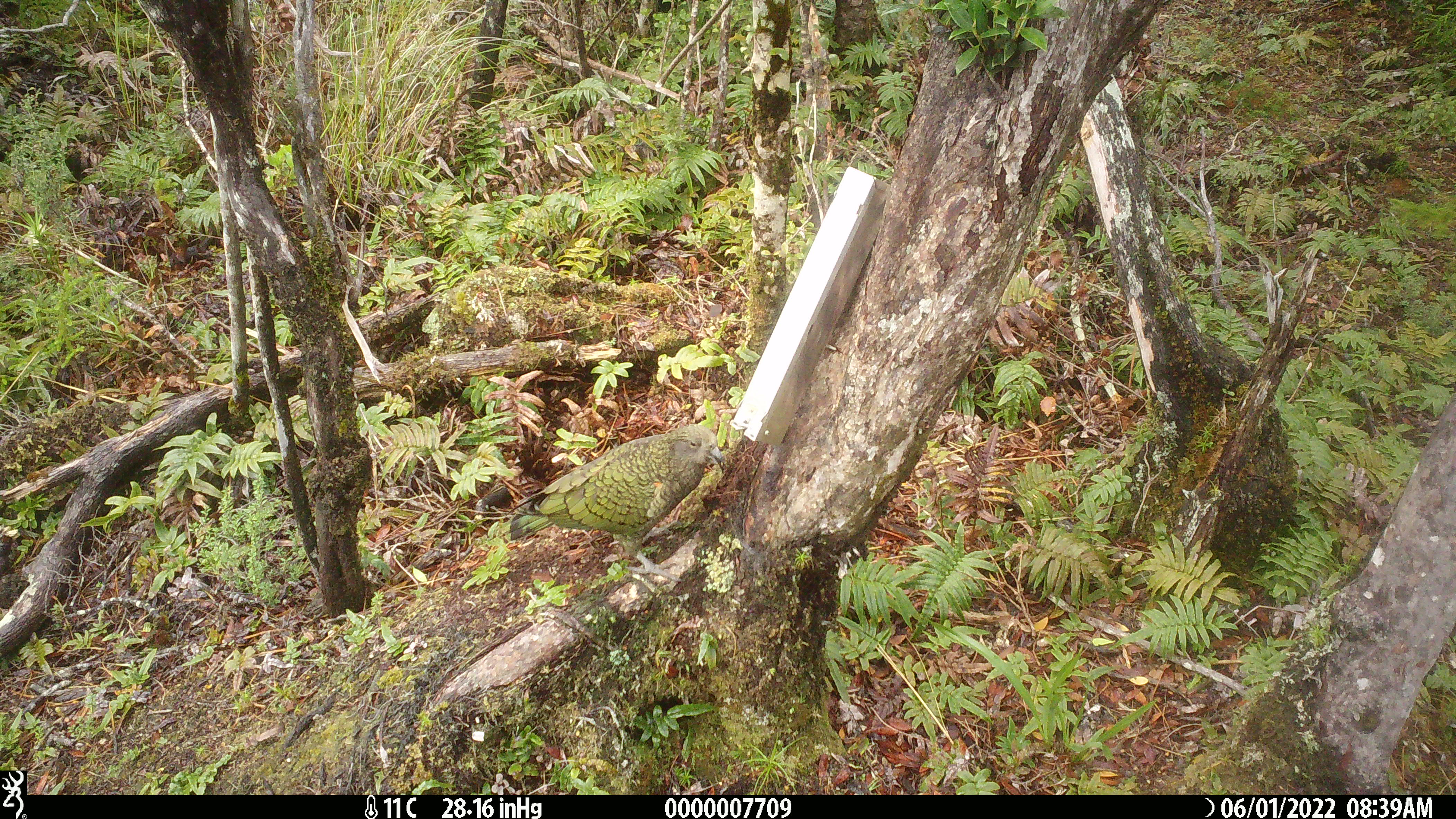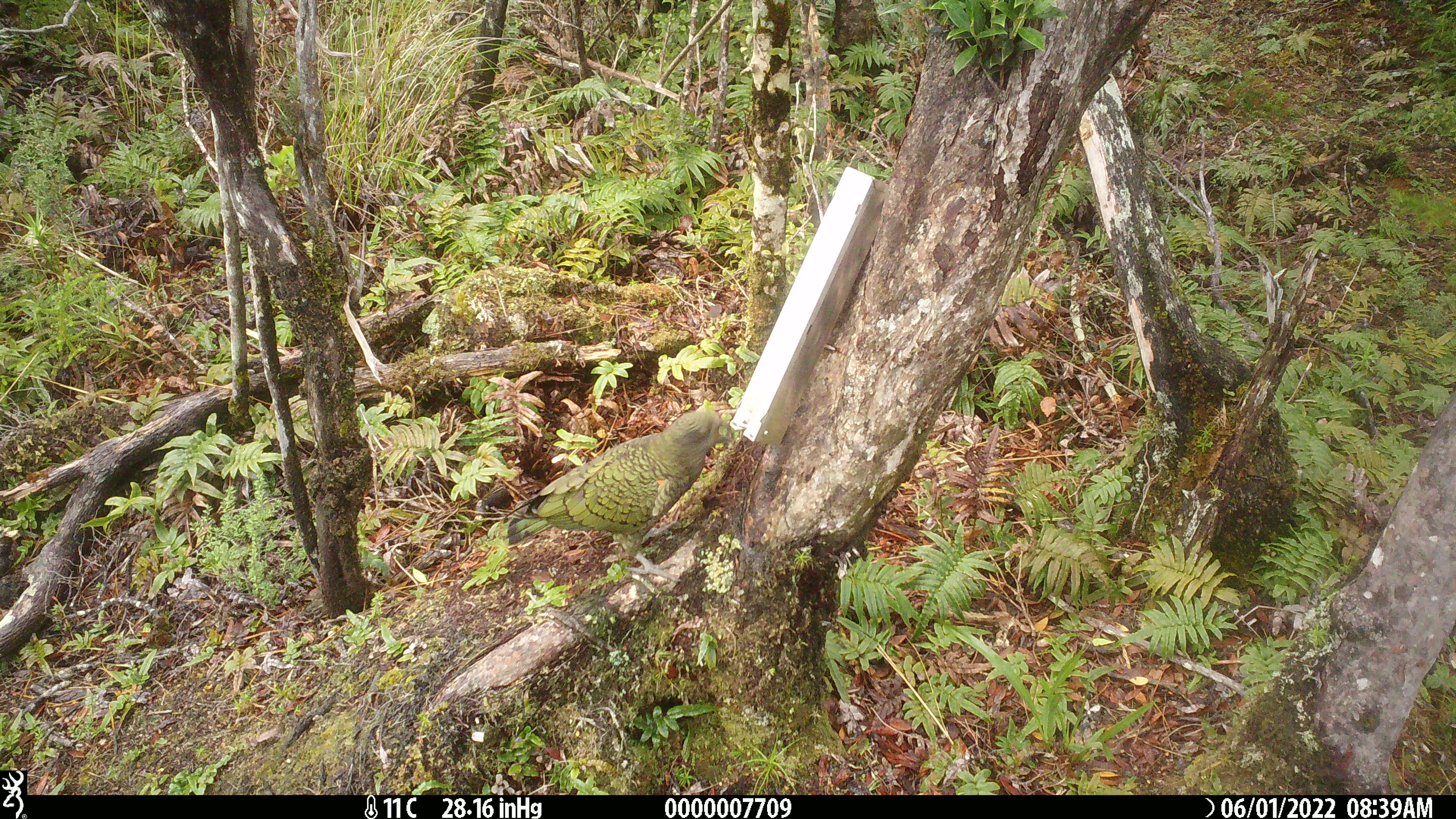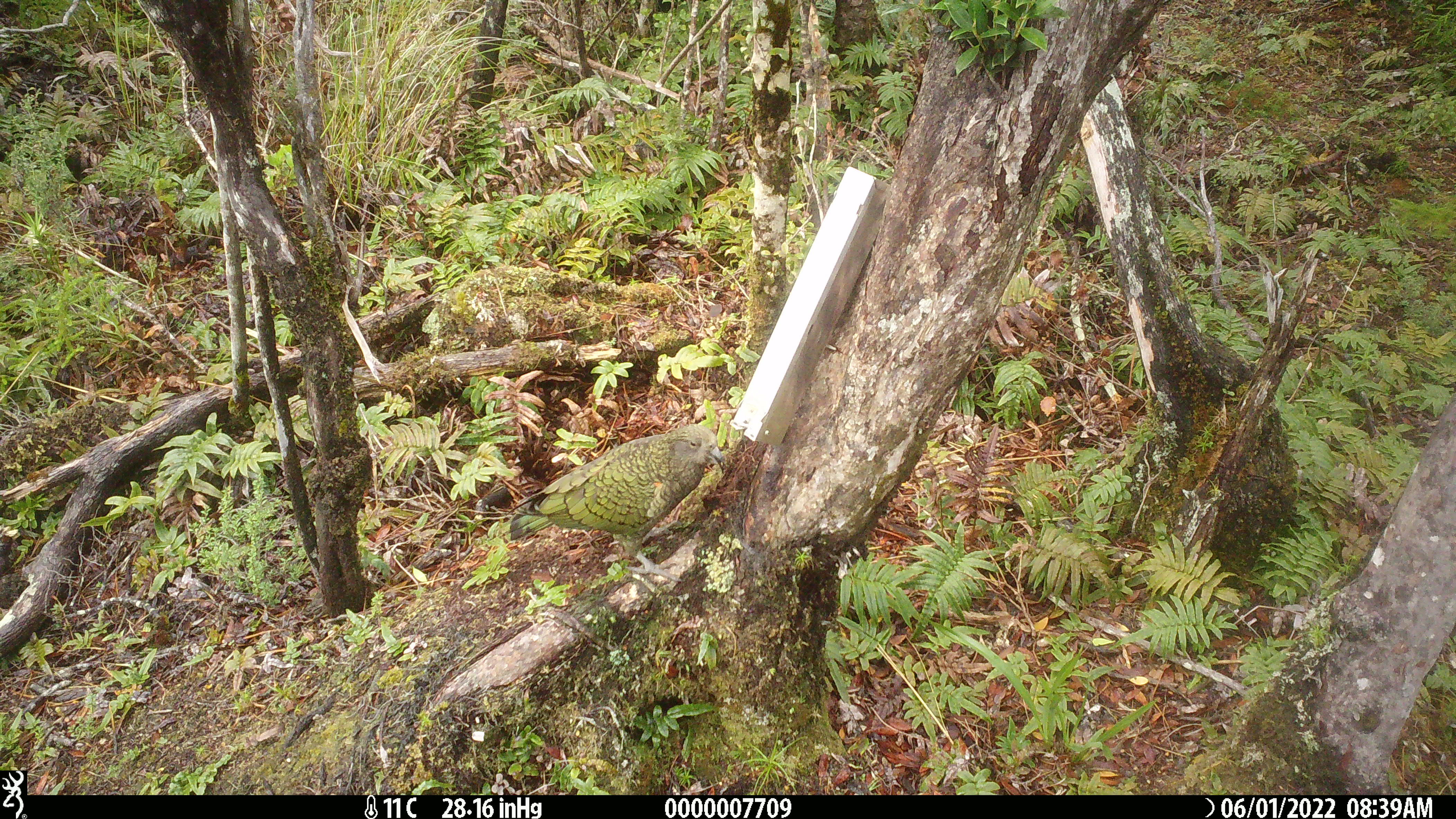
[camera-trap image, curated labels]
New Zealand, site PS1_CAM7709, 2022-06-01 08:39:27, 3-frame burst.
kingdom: Animalia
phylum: Chordata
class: Aves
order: Psittaciformes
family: Strigopidae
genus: Nestor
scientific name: Nestor notabilis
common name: kea